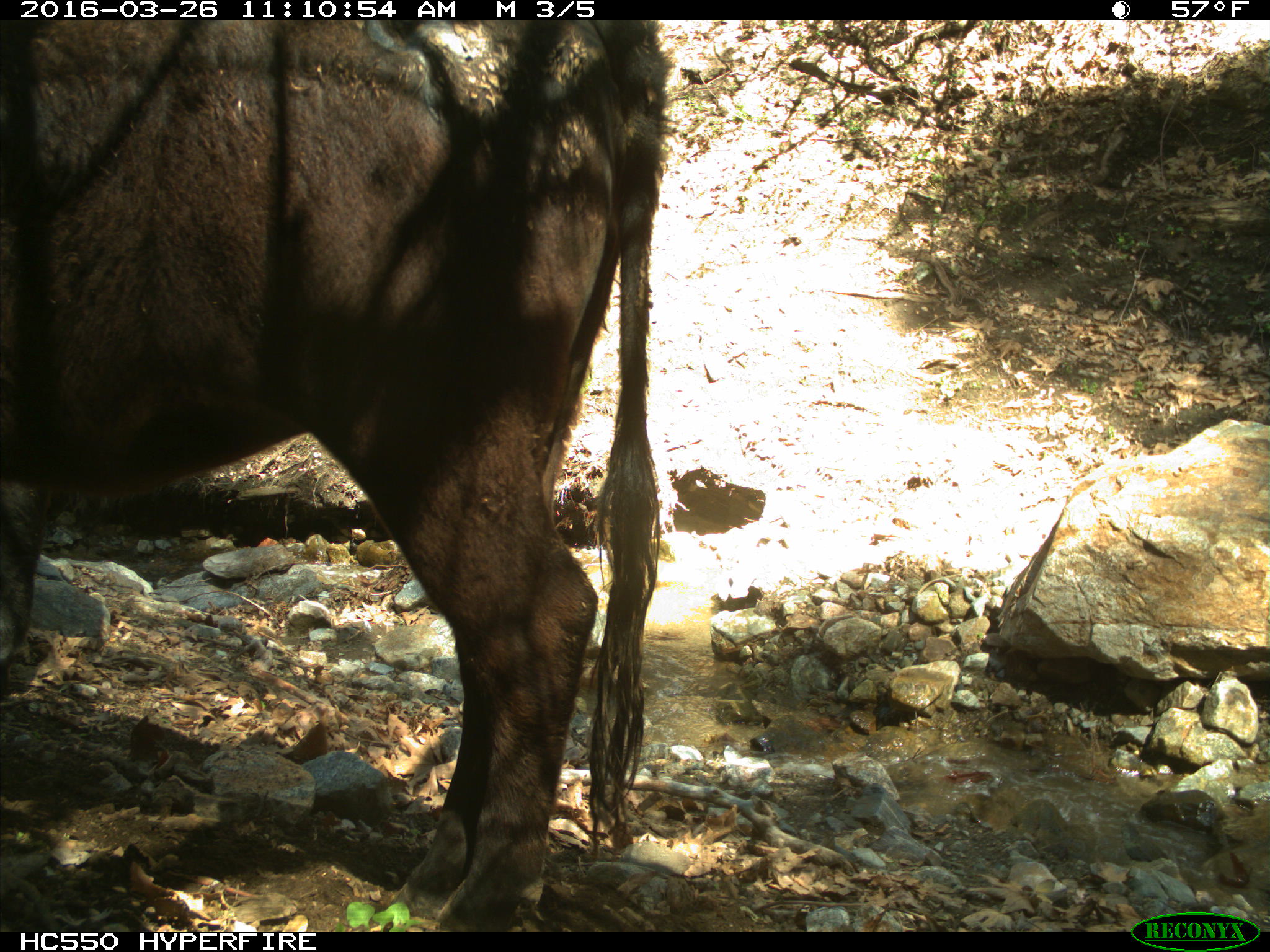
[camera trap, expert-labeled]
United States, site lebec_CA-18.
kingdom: Animalia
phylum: Chordata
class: Mammalia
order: Artiodactyla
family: Bovidae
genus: Bos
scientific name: Bos taurus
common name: domestic cow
Bos taurus (domestic cow).